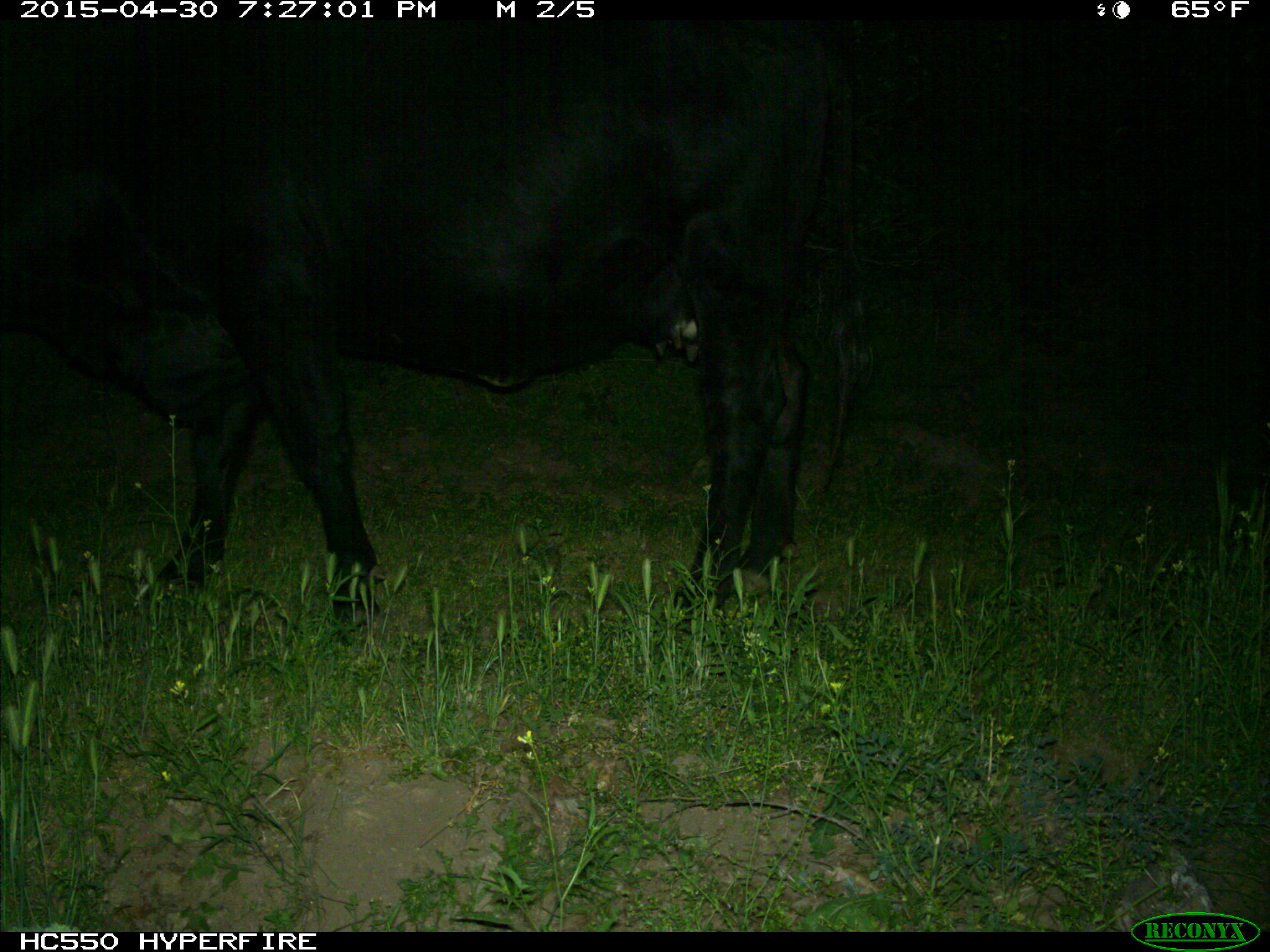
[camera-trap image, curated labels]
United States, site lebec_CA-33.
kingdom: Animalia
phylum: Chordata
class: Mammalia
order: Artiodactyla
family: Bovidae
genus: Bos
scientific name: Bos taurus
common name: domestic cow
Bos taurus (domestic cow).